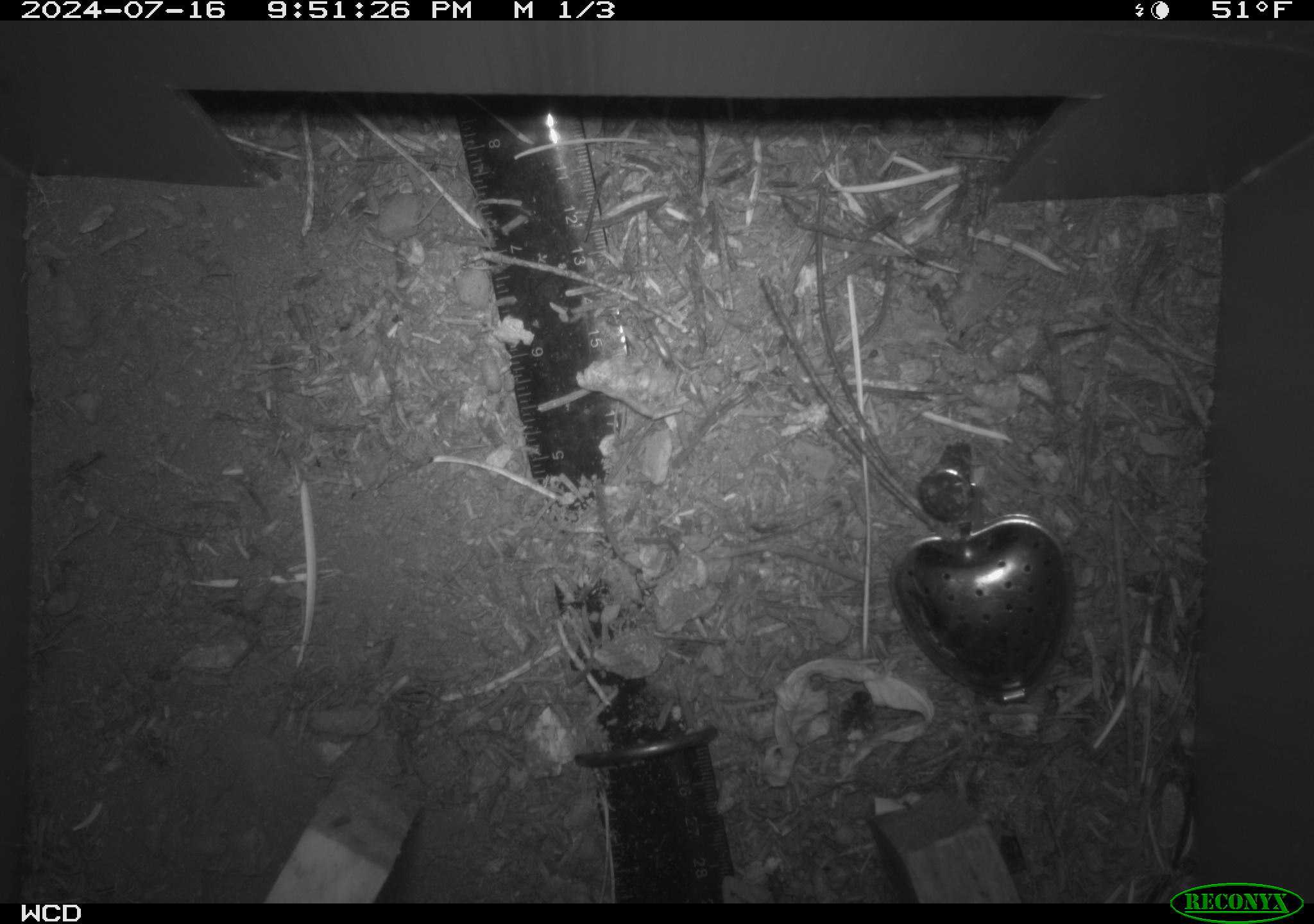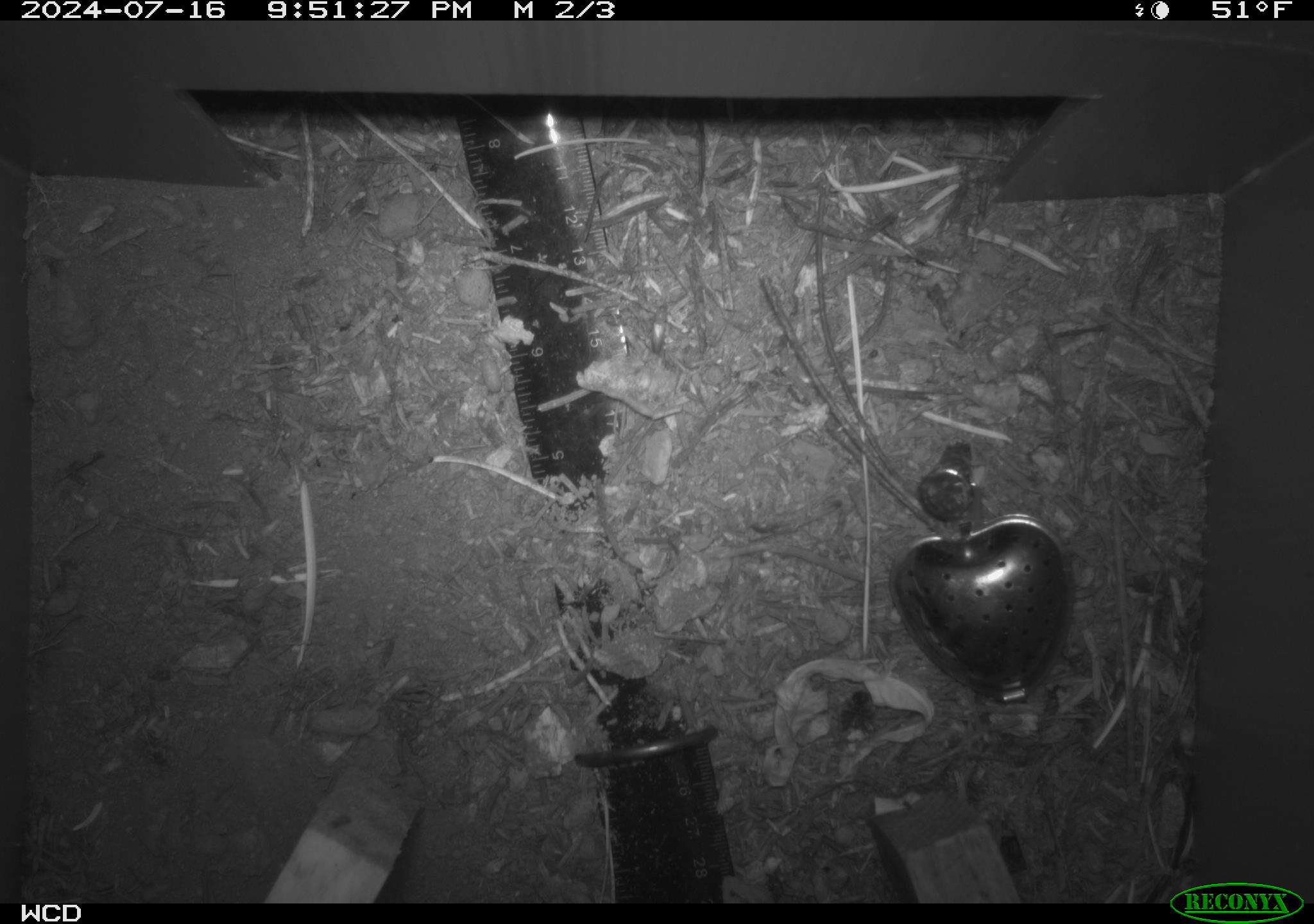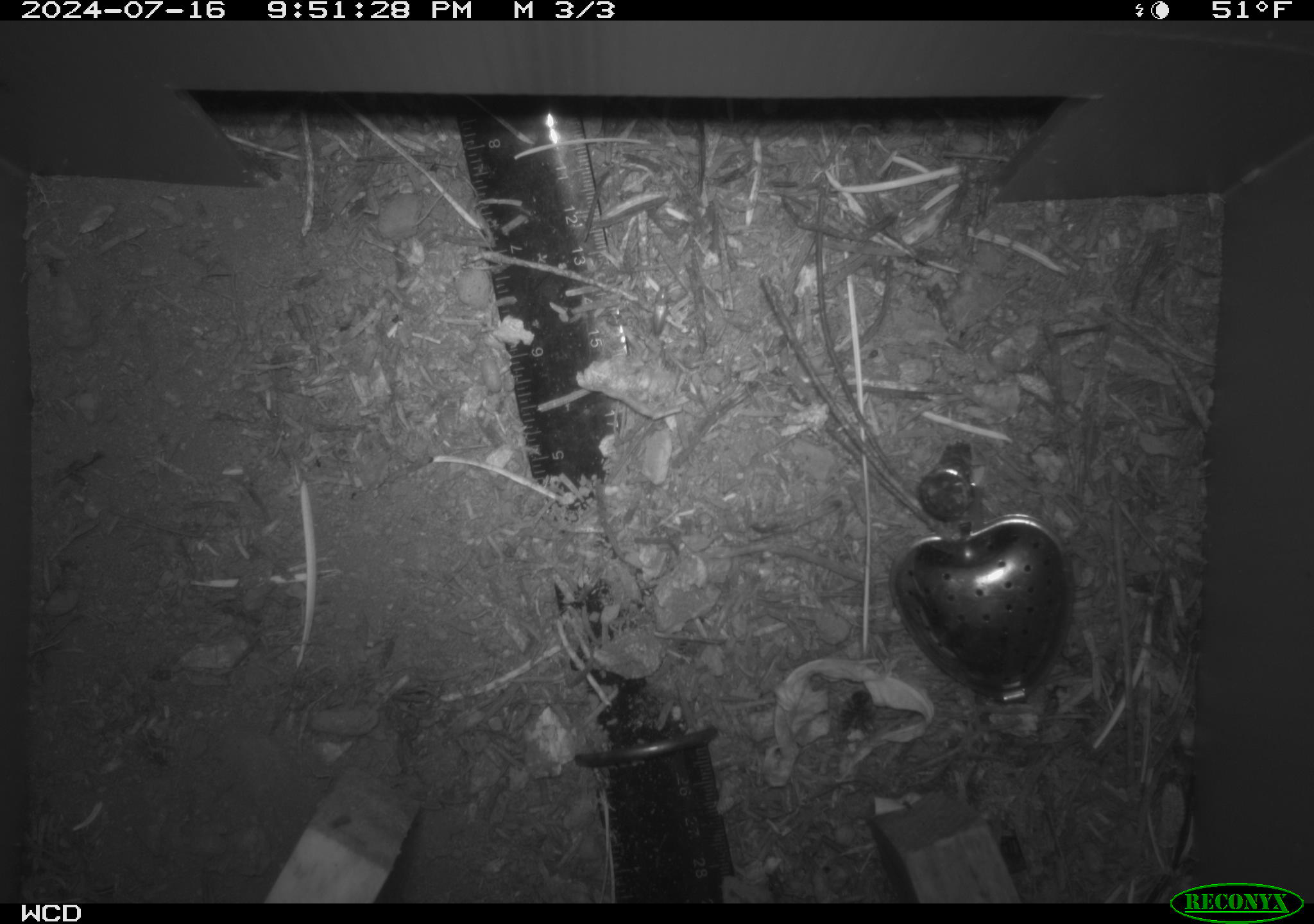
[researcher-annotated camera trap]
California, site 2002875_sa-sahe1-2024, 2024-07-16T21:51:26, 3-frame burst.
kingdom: Animalia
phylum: Chordata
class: Mammalia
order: Rodentia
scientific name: Rodentia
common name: mouse species